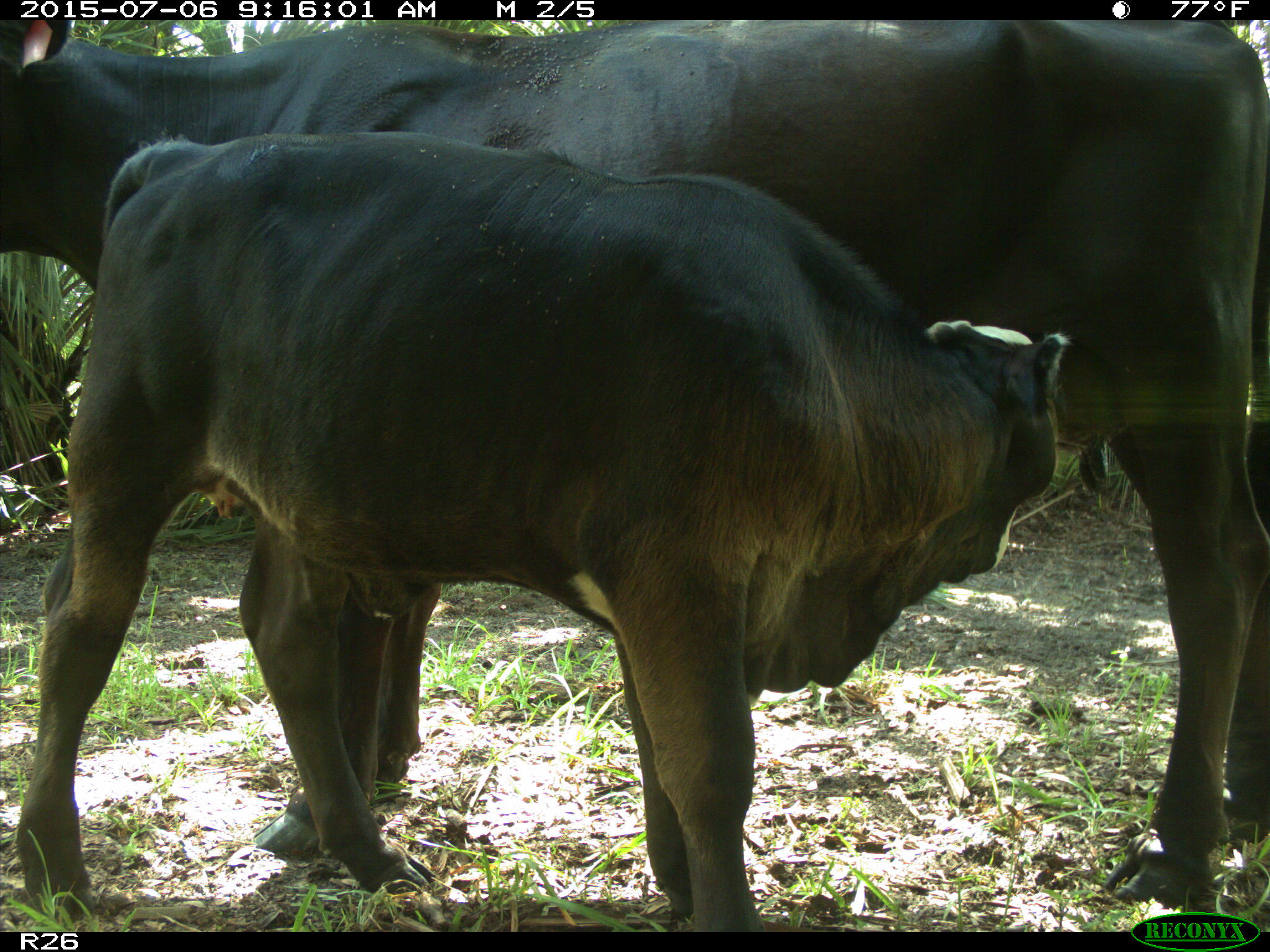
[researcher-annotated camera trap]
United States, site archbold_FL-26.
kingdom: Animalia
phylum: Chordata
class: Mammalia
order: Artiodactyla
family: Bovidae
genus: Bos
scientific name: Bos taurus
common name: domestic cow